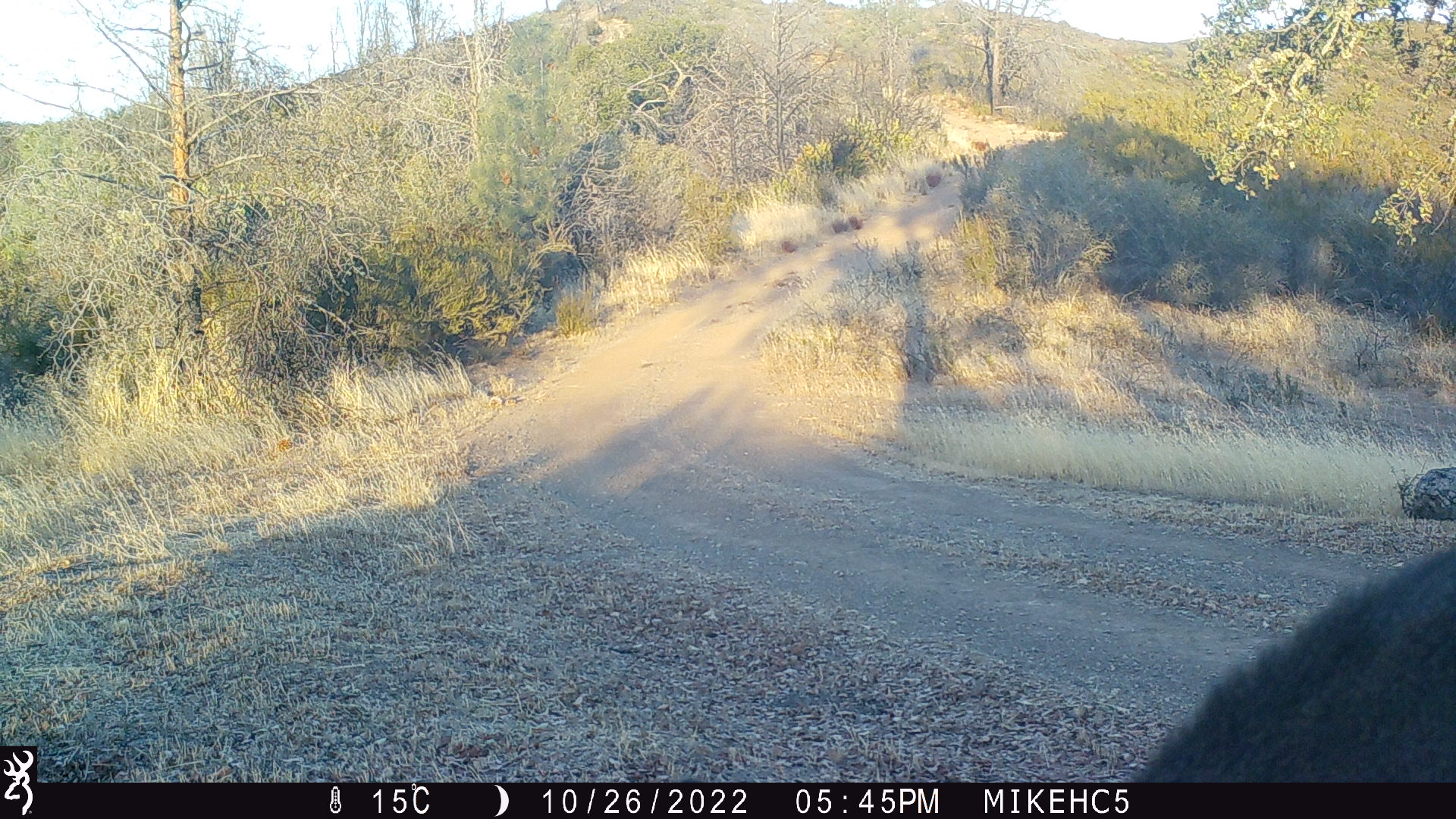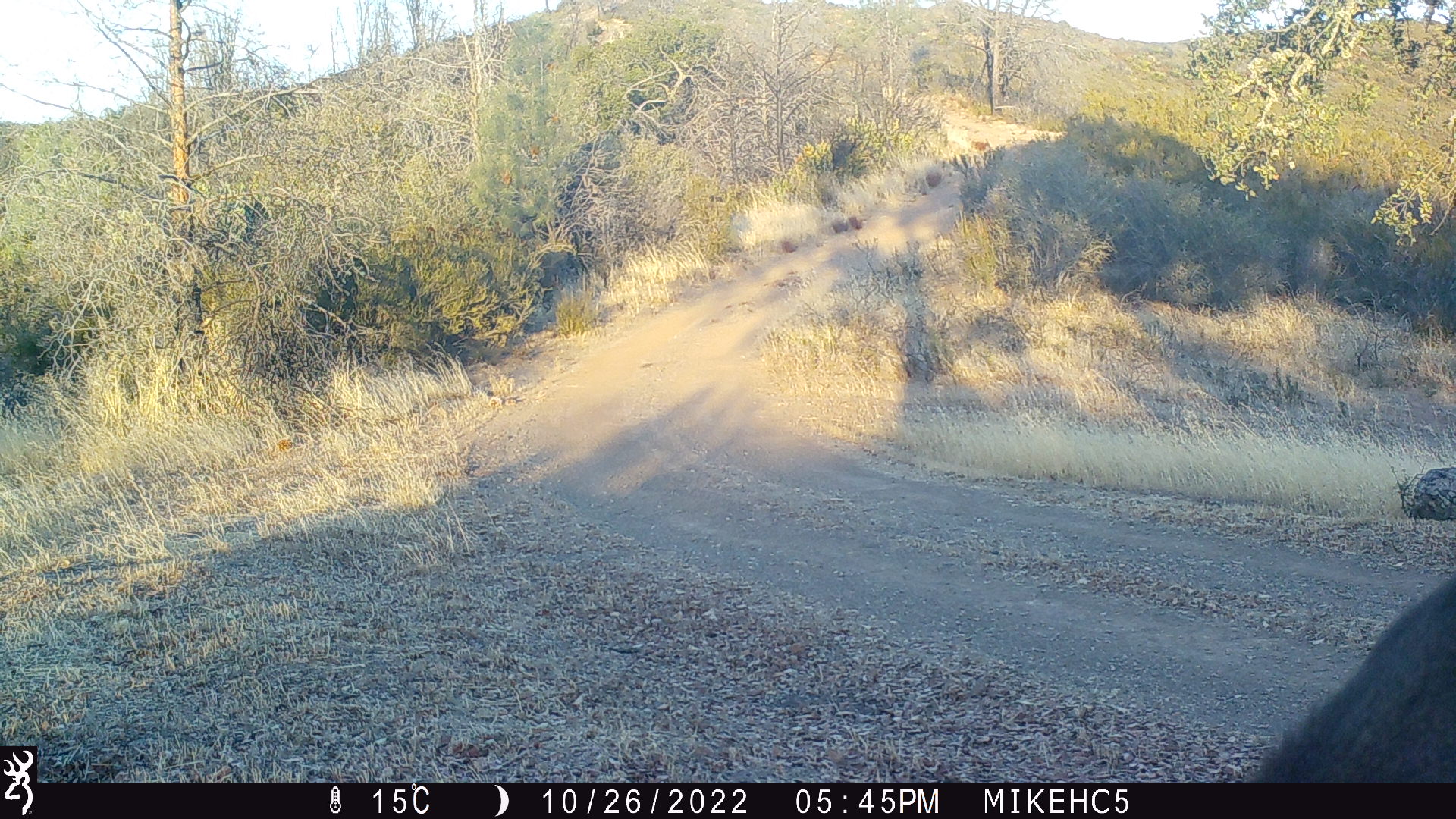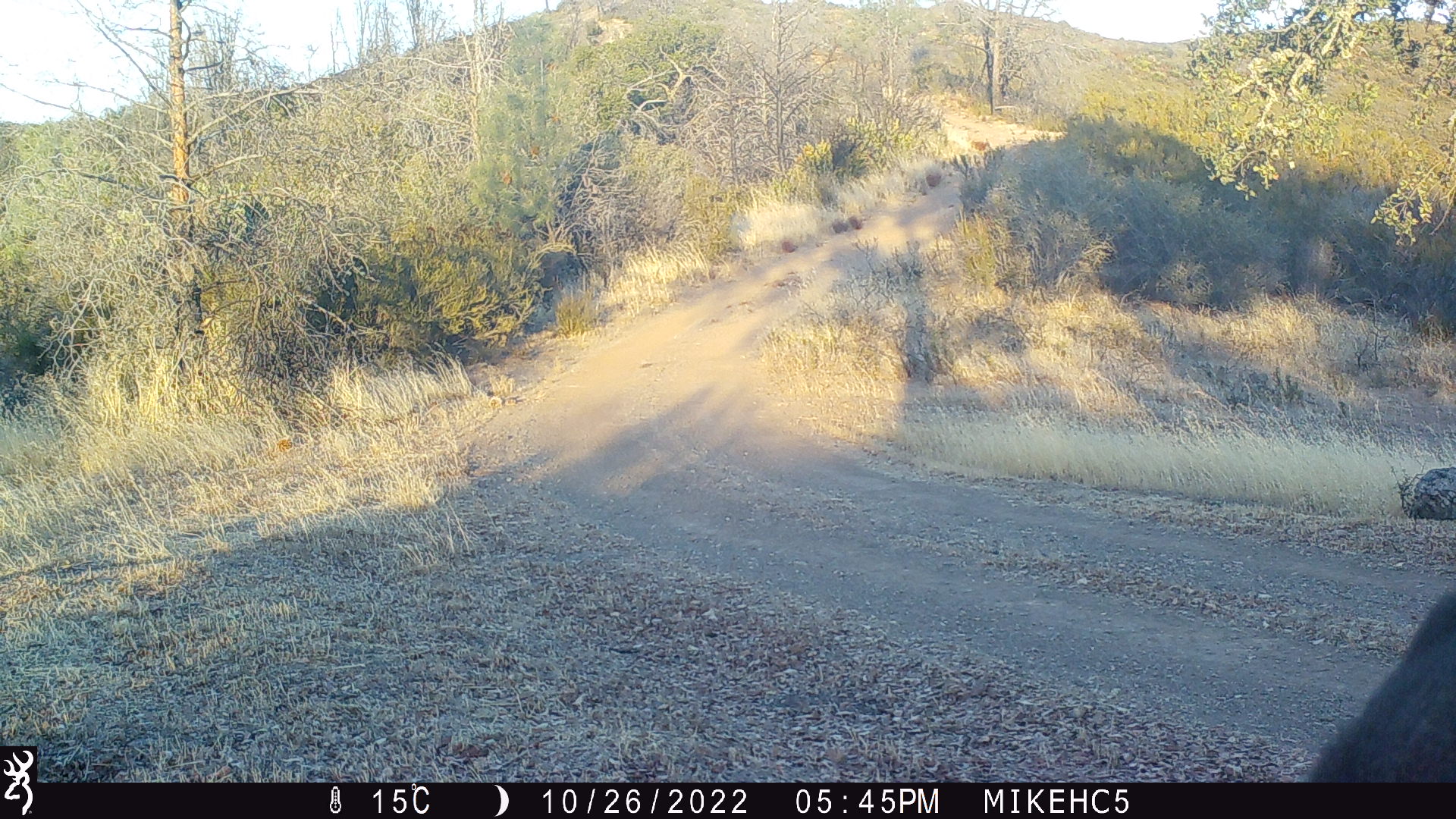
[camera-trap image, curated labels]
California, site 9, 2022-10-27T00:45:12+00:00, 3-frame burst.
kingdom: Animalia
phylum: Chordata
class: Mammalia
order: Artiodactyla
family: Cervidae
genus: Odocoileus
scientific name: Odocoileus hemionus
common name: mule deer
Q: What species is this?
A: Mule deer (Odocoileus hemionus).